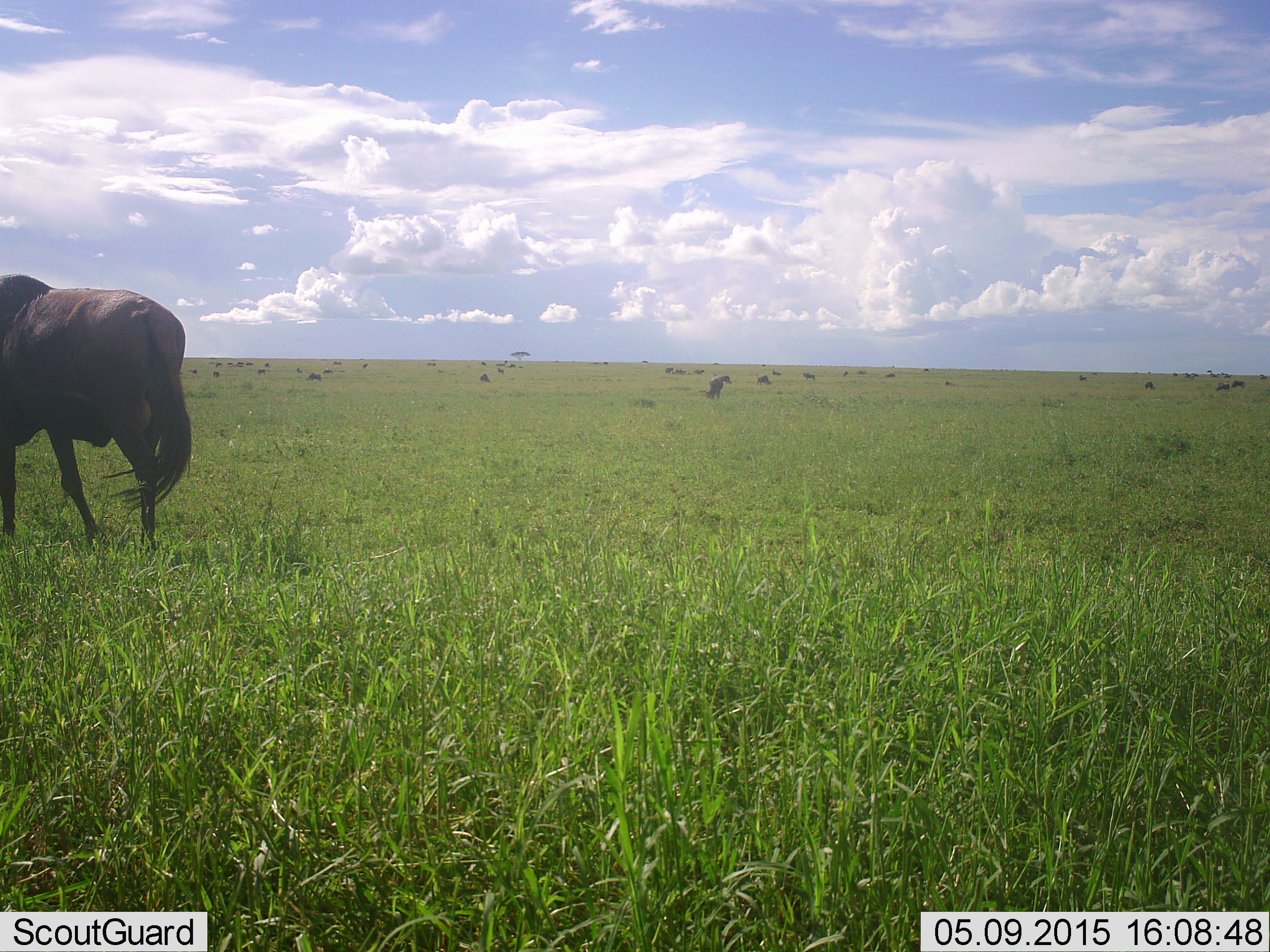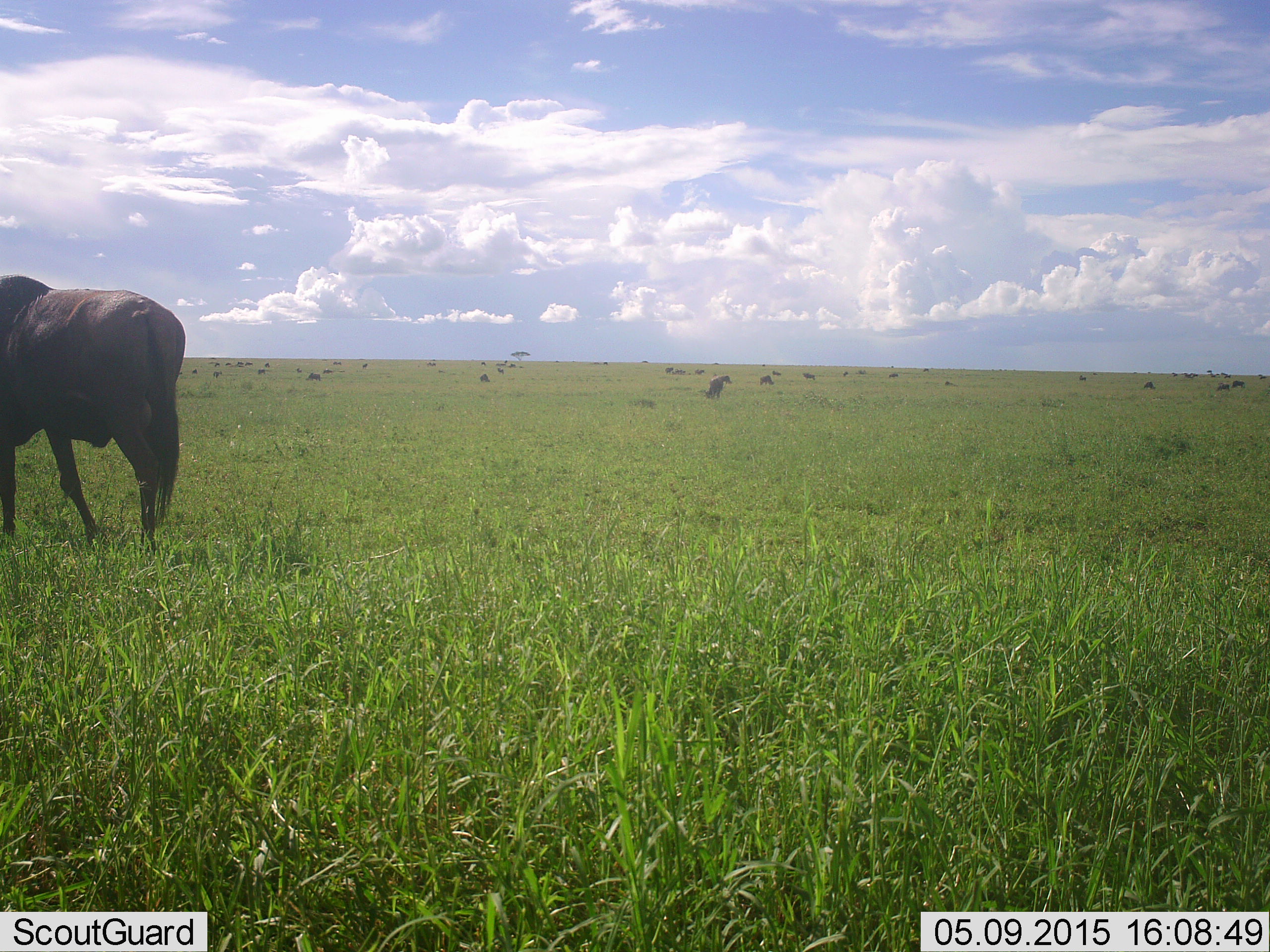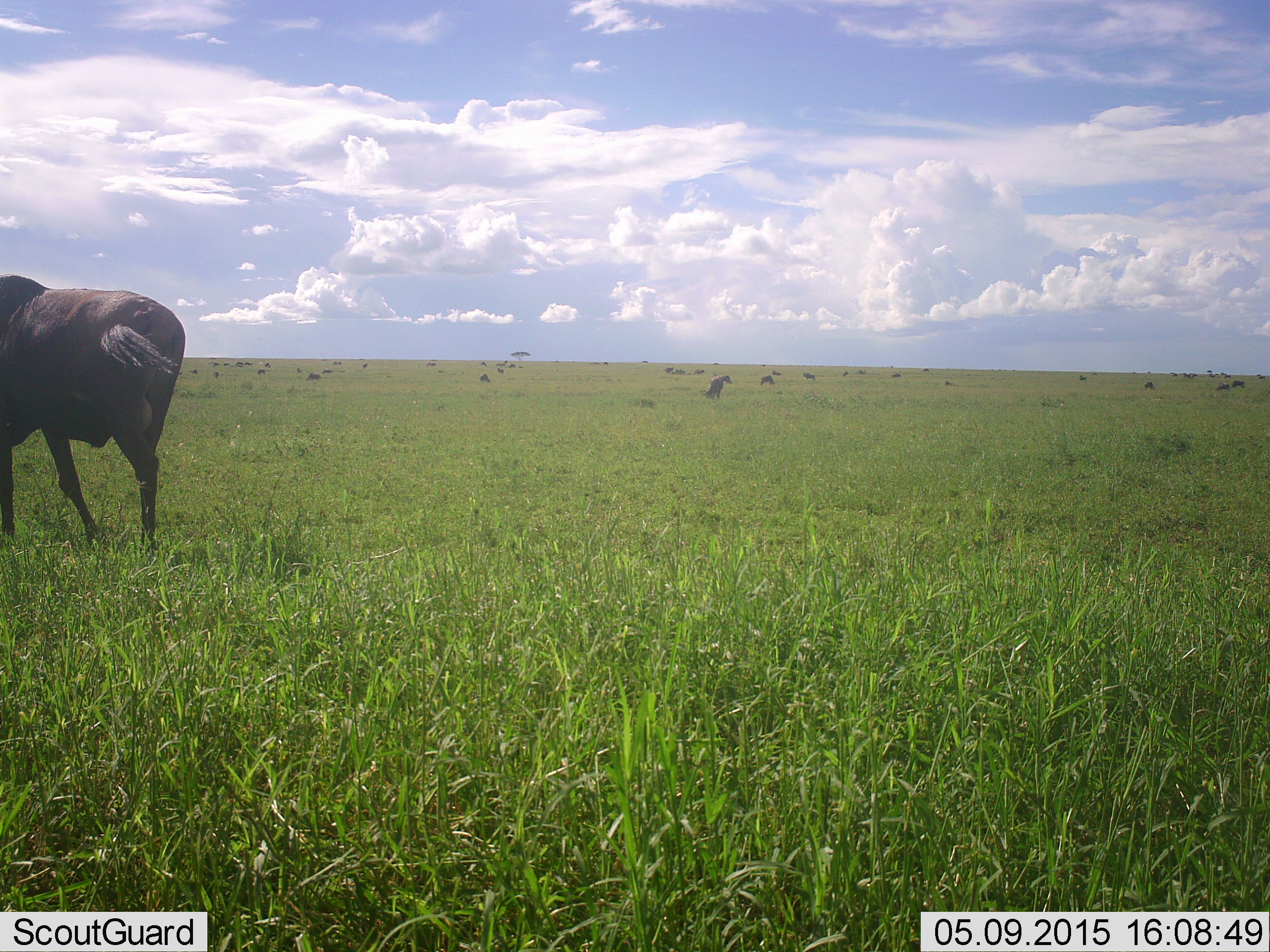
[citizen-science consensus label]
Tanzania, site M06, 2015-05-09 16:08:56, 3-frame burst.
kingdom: Animalia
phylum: Chordata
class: Mammalia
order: Artiodactyla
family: Bovidae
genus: Connochaetes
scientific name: Connochaetes taurinus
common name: blue wildebeest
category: wildebeest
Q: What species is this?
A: Wildebeest (blue wildebeest) (Connochaetes taurinus).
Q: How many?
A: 11-50.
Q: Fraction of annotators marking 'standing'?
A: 80%.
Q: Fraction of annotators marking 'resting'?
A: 10%.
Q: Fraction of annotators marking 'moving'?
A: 30%.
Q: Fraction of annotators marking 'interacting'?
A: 0%.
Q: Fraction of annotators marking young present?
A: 0%.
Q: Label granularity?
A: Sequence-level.